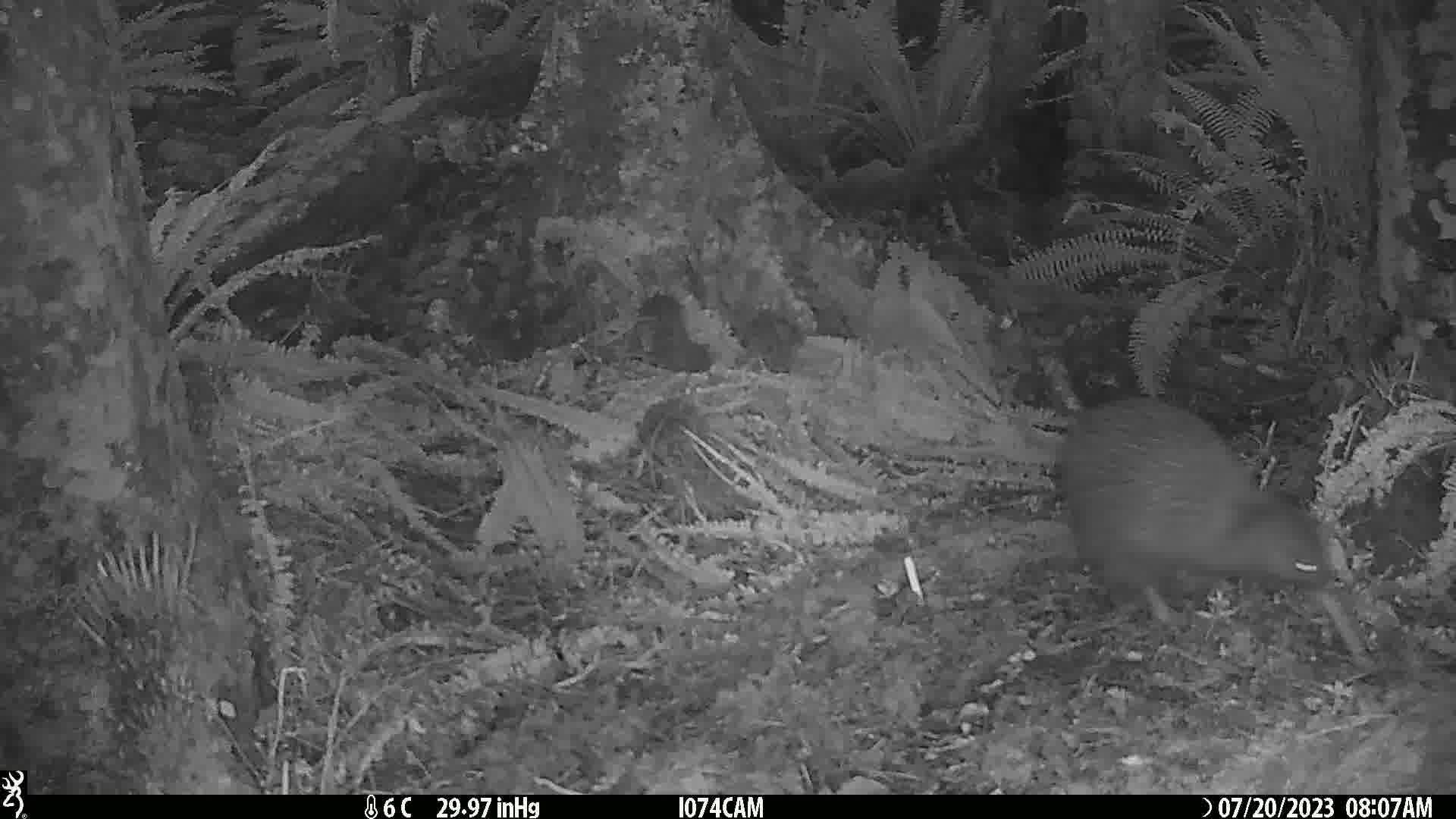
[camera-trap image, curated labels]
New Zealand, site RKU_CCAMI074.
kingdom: Animalia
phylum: Chordata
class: Aves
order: Apterygiformes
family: Apterygidae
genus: Apteryx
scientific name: Apteryx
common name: kiwi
Kiwi (Apteryx).